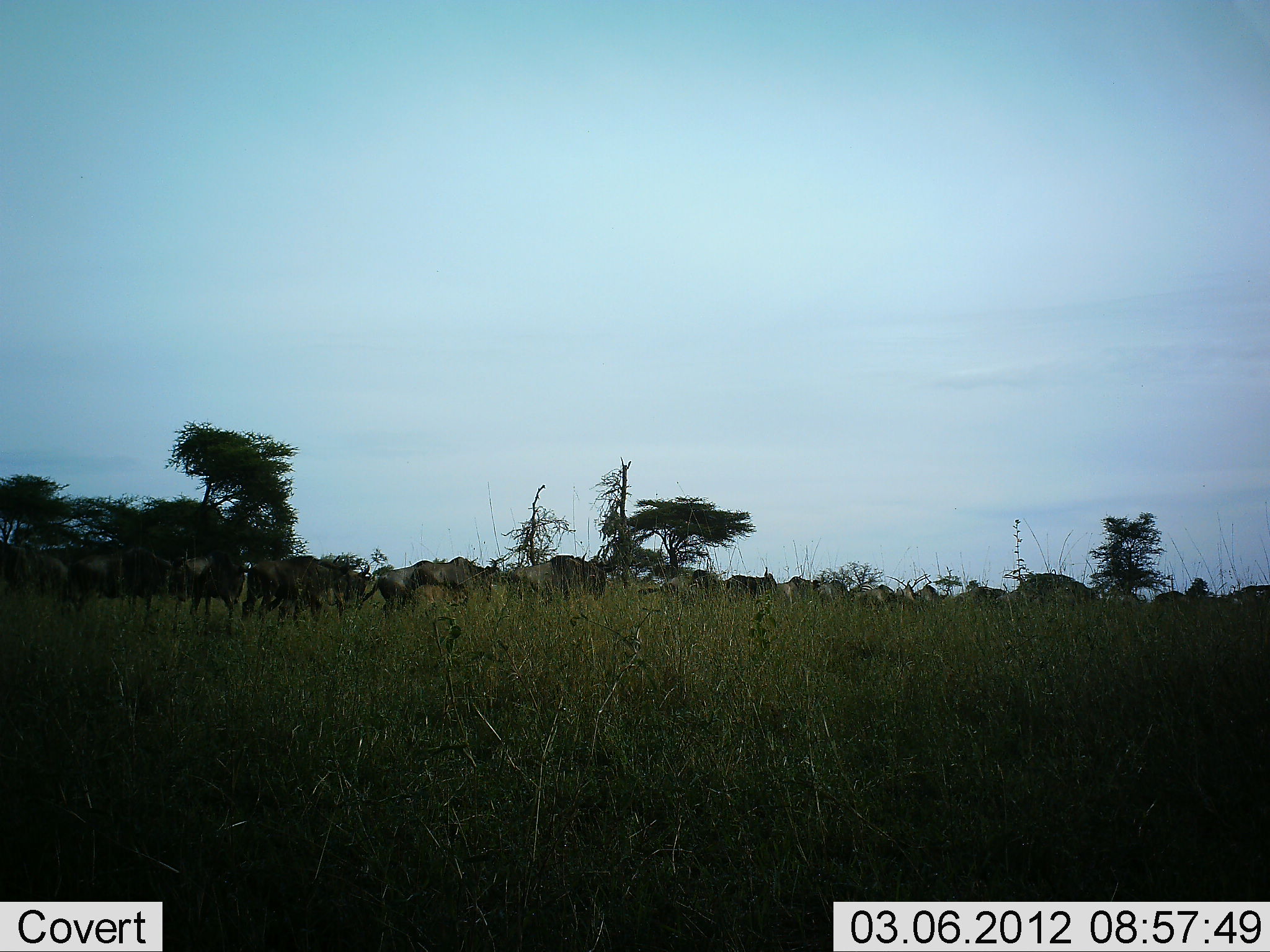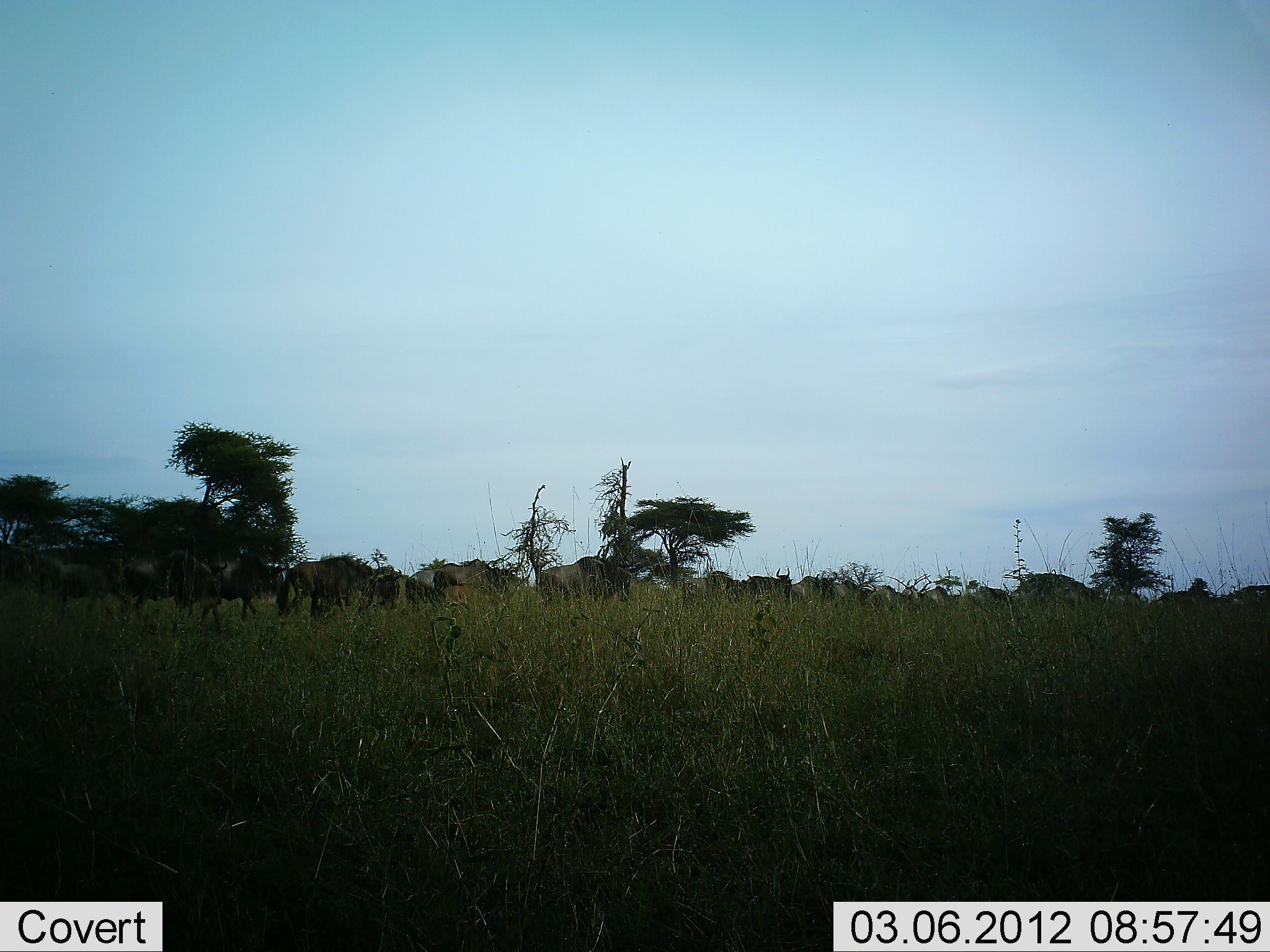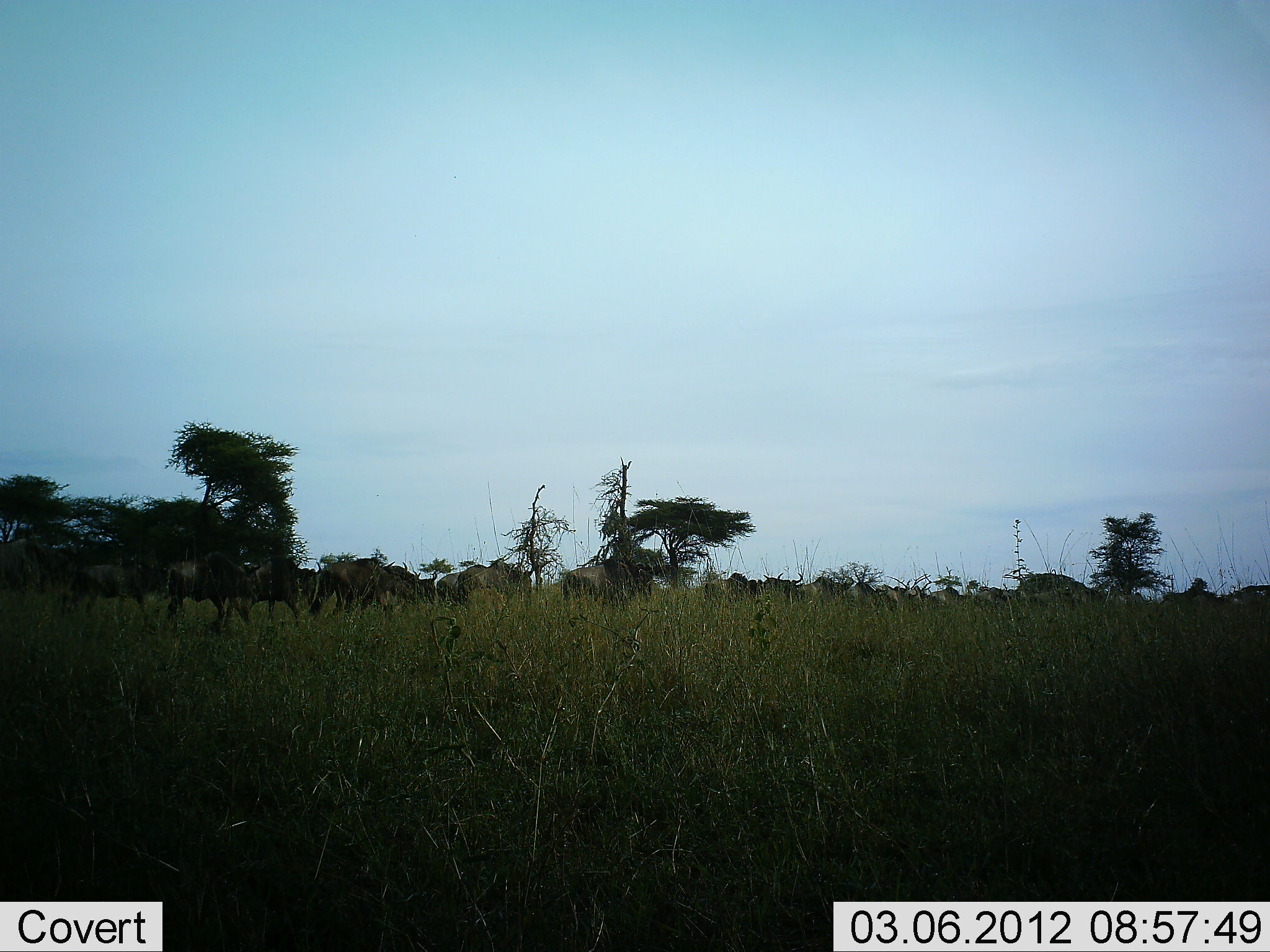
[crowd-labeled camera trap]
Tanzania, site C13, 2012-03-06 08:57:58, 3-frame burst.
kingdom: Animalia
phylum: Chordata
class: Mammalia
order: Artiodactyla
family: Bovidae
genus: Connochaetes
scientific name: Connochaetes taurinus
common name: blue wildebeest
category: wildebeest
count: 11-50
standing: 11%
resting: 7%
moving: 86%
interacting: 4%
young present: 4%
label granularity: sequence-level